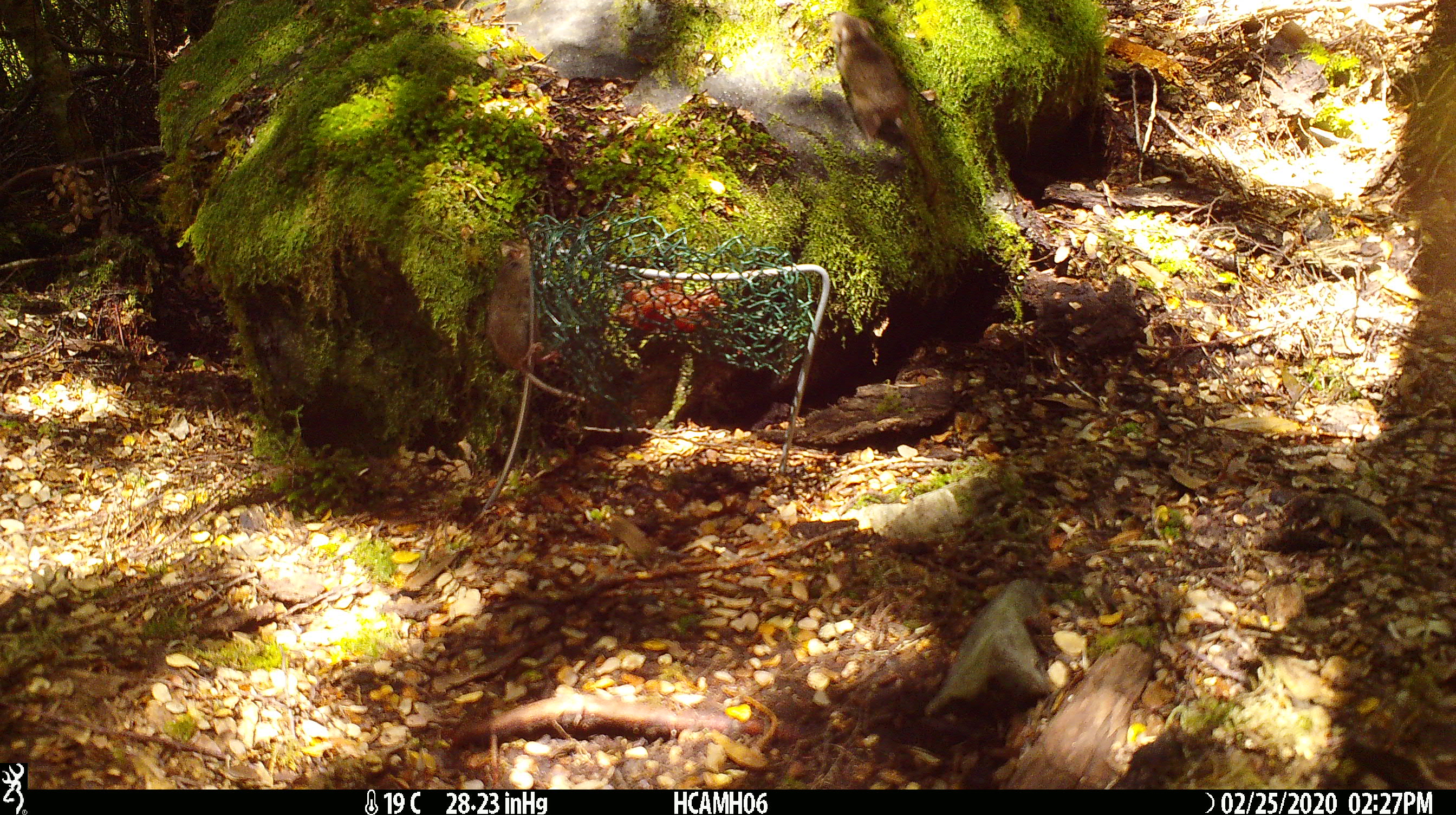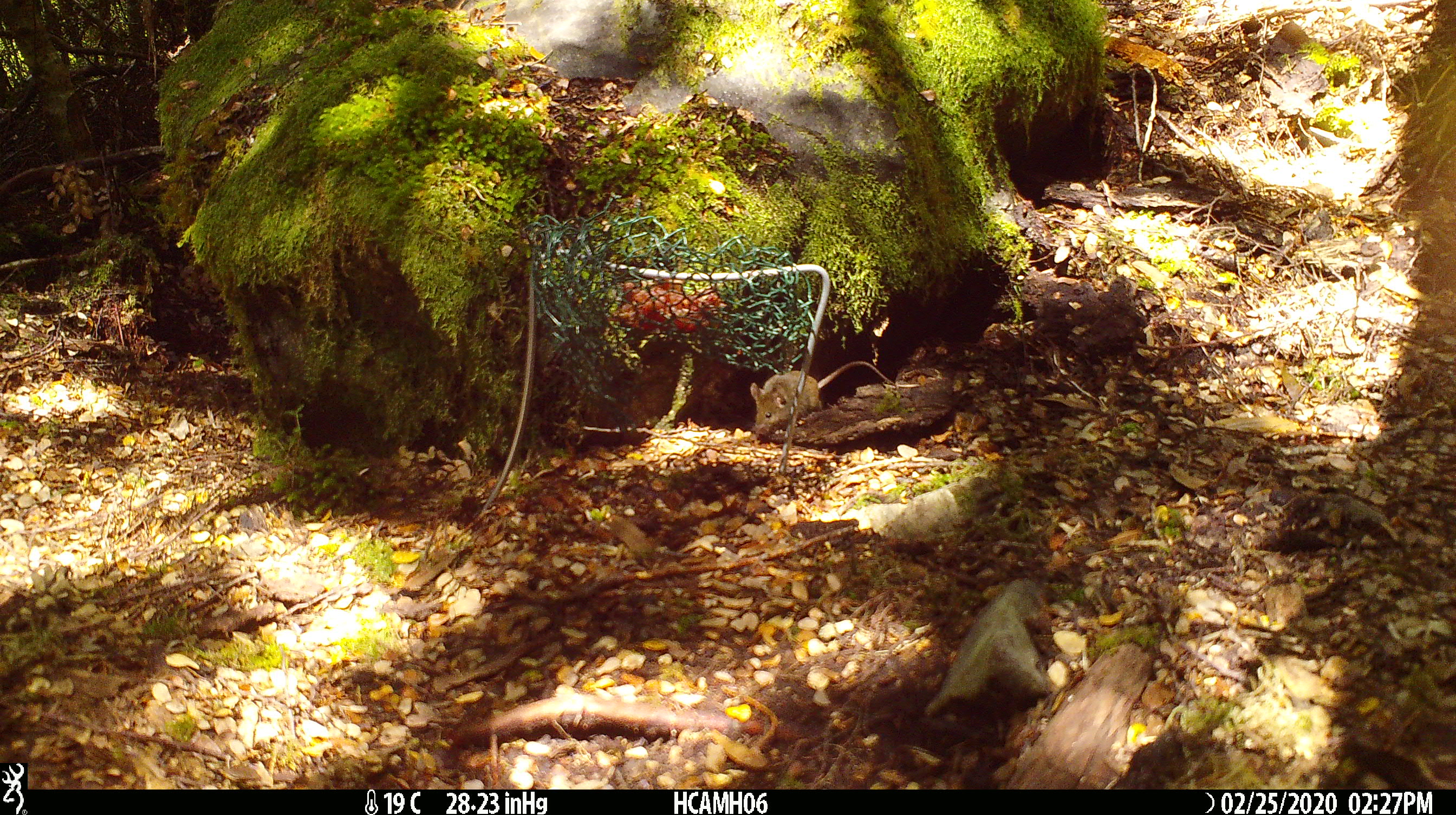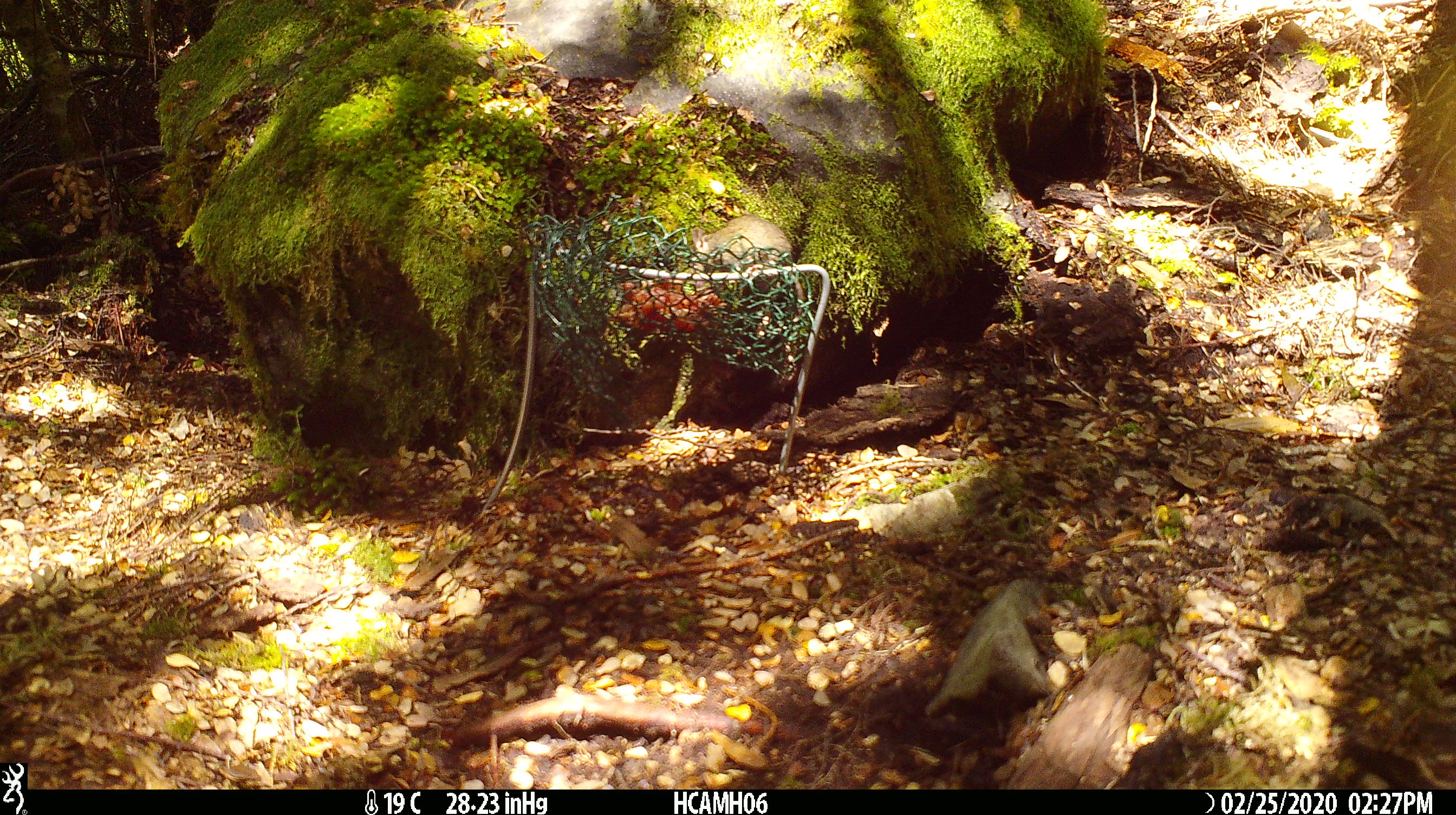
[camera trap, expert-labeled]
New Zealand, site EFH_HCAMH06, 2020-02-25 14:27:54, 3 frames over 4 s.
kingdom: Animalia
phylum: Chordata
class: Mammalia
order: Rodentia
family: Muridae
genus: Mus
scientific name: Mus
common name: mouse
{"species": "mouse (Mus)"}